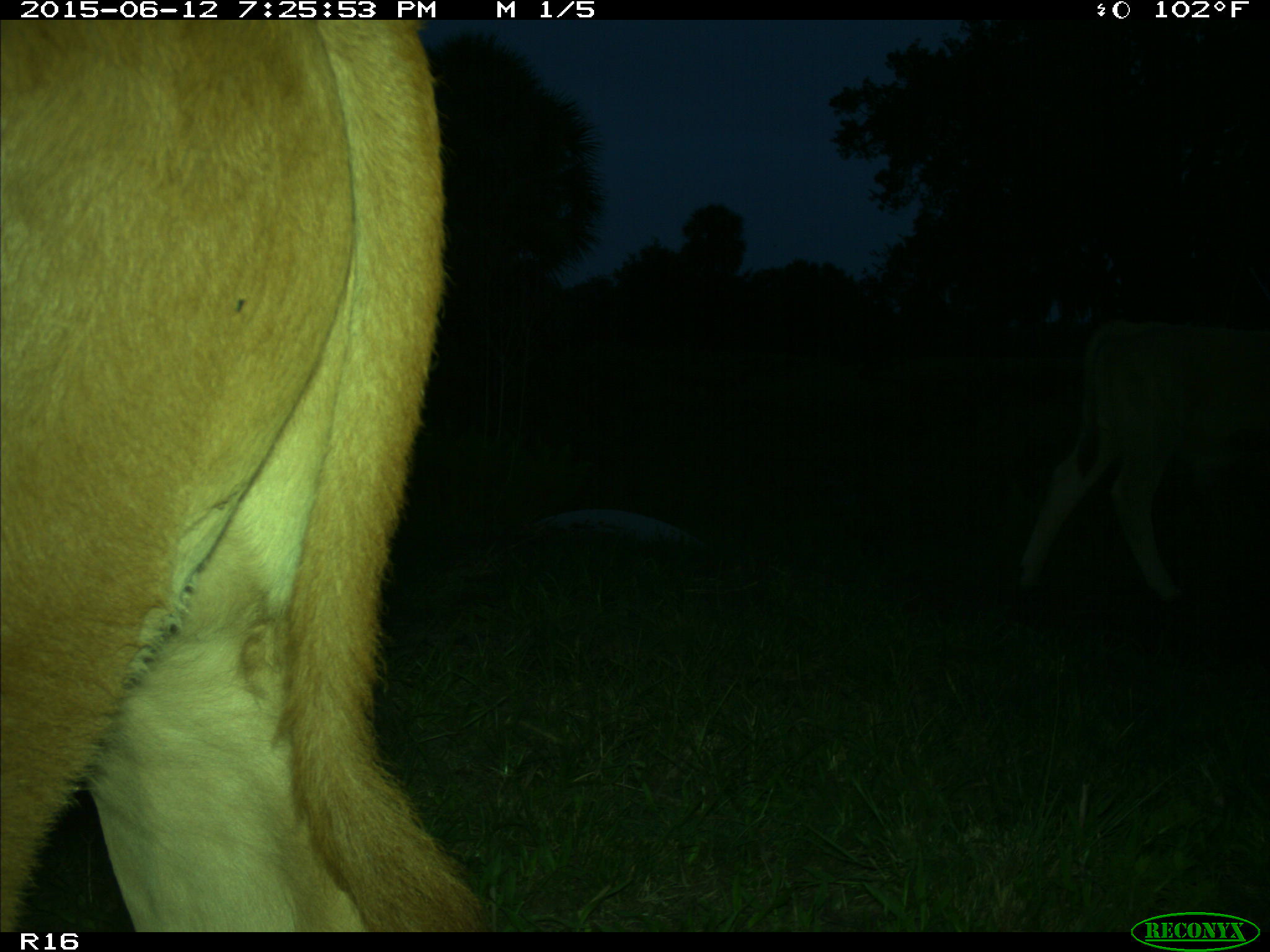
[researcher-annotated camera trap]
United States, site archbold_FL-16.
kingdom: Animalia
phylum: Chordata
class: Mammalia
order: Artiodactyla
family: Bovidae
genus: Bos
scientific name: Bos taurus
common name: domestic cow